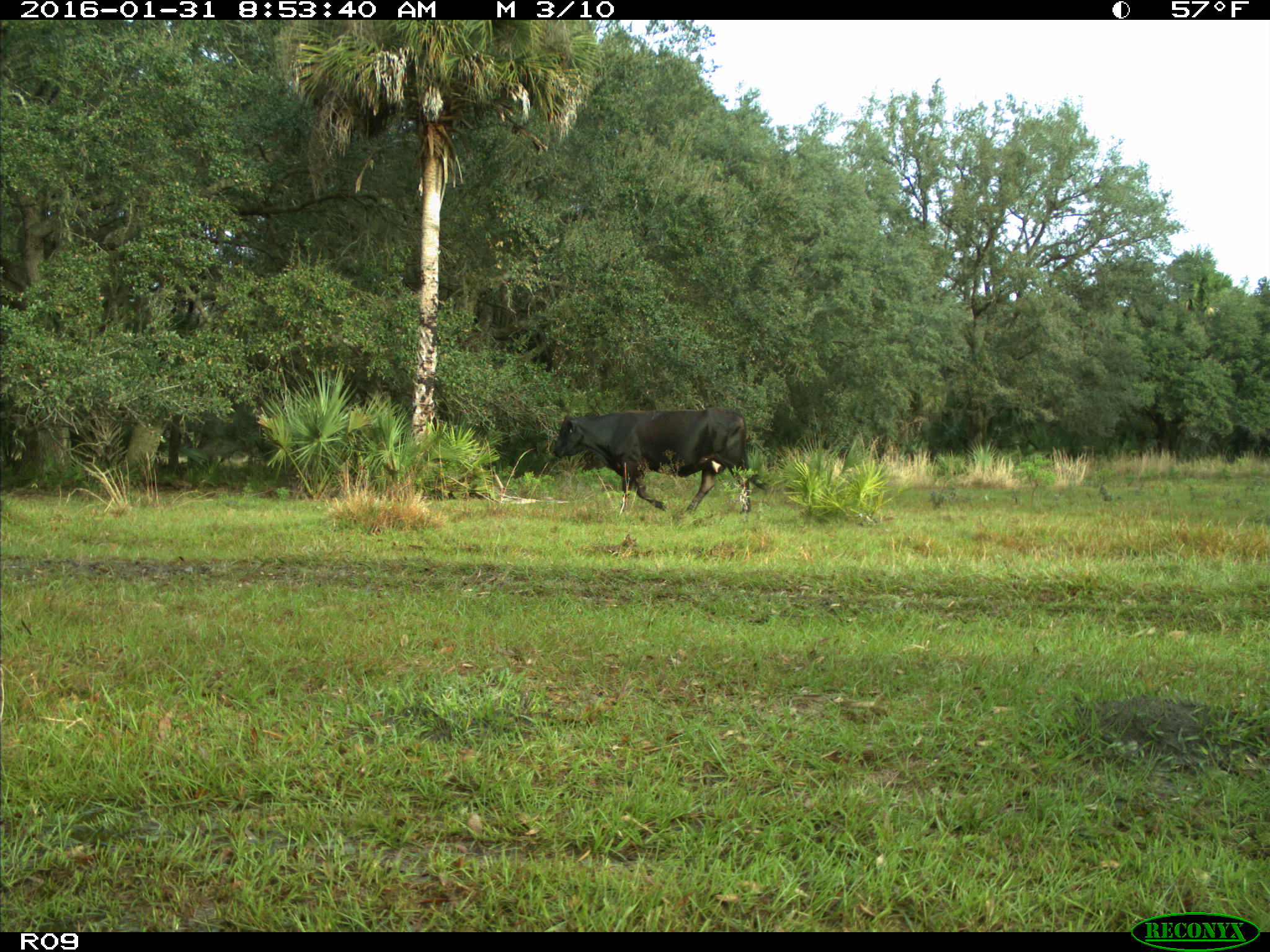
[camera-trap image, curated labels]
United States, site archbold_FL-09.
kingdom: Animalia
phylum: Chordata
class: Mammalia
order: Artiodactyla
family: Bovidae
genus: Bos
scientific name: Bos taurus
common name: domestic cow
Bos taurus (domestic cow).